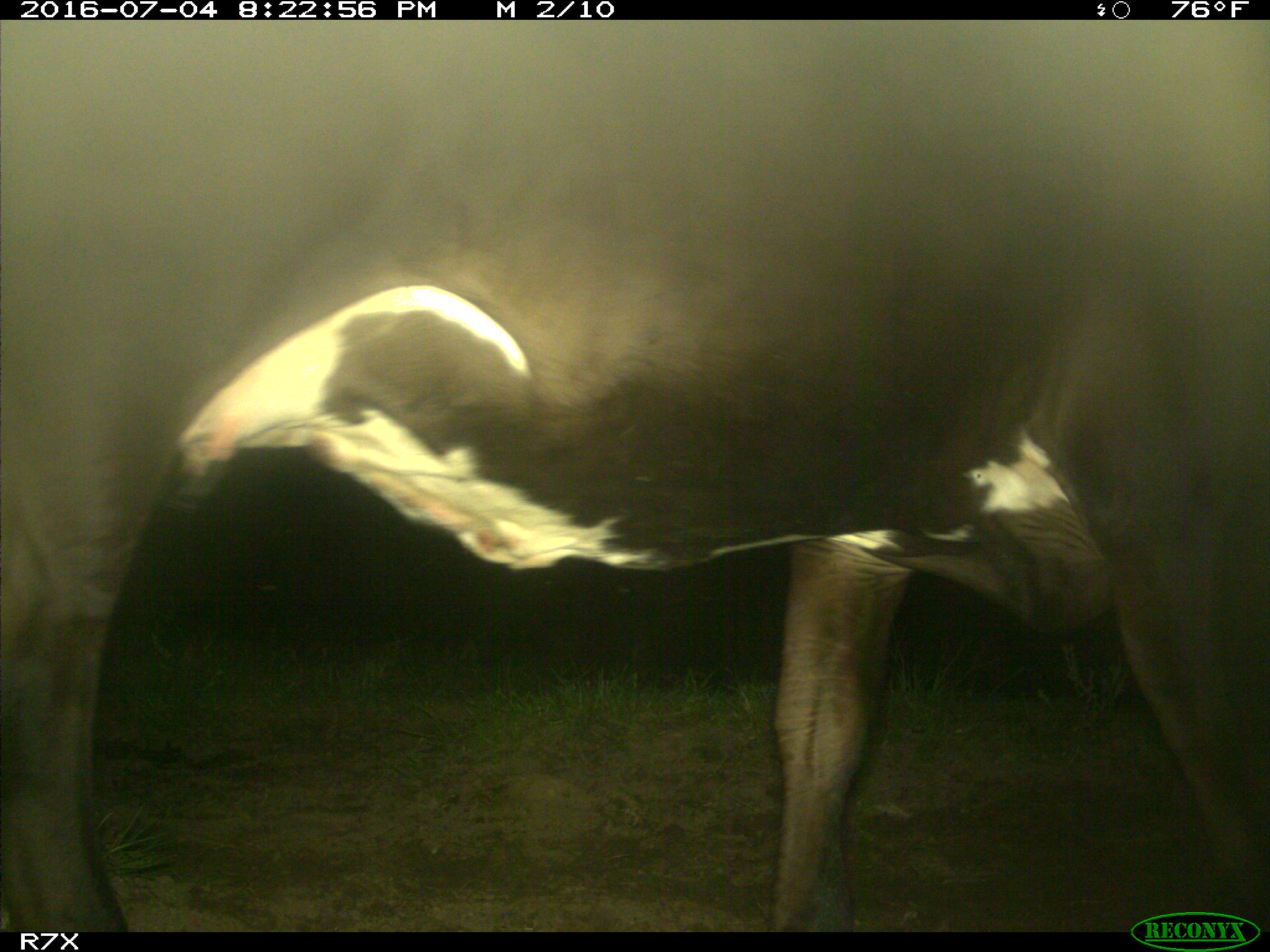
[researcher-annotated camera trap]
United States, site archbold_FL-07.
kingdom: Animalia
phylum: Chordata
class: Mammalia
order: Artiodactyla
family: Bovidae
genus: Bos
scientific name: Bos taurus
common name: domestic cow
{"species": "Bos taurus (domestic cow)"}